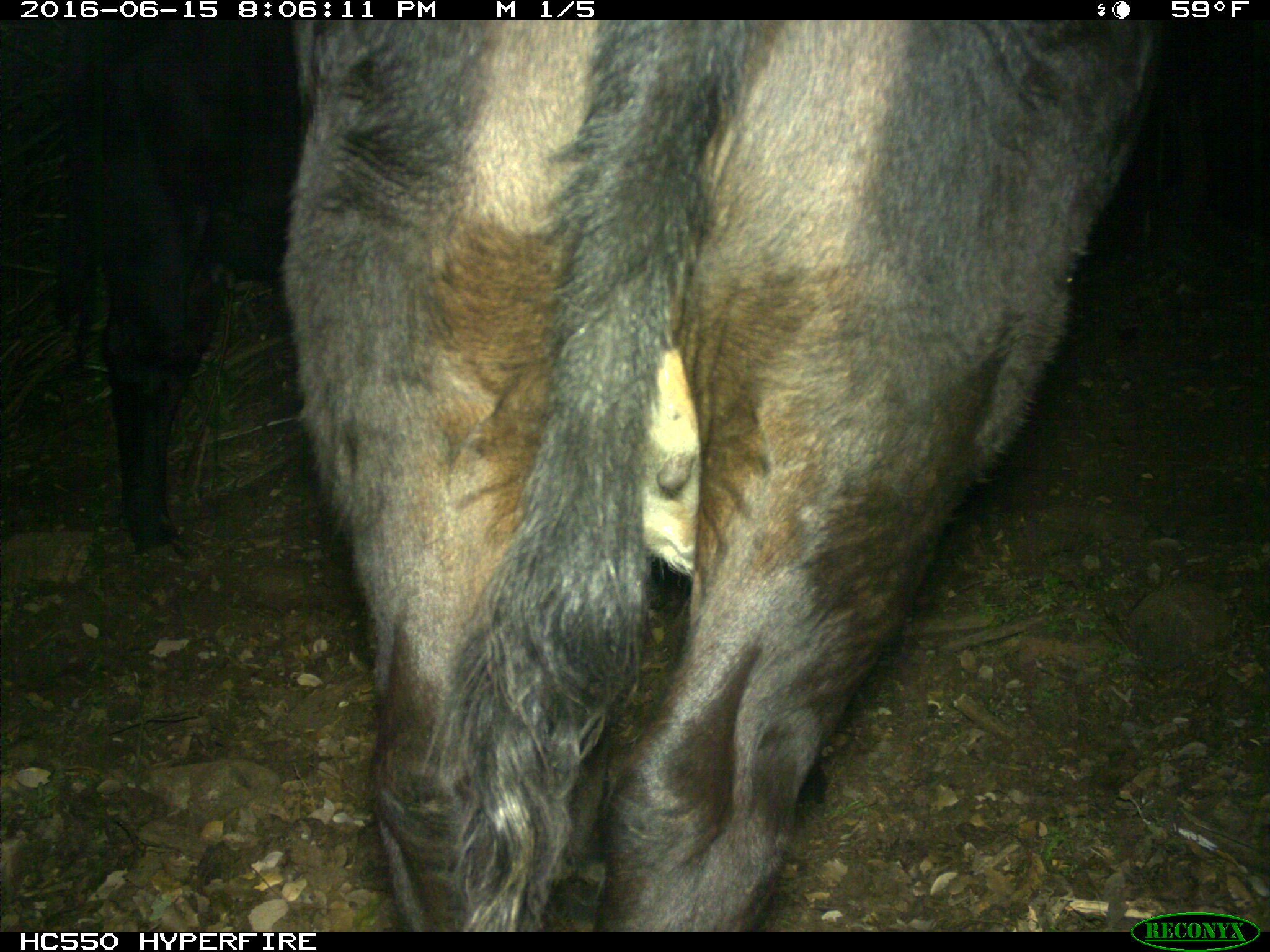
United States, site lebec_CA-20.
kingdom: Animalia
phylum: Chordata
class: Mammalia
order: Artiodactyla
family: Bovidae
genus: Bos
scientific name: Bos taurus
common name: domestic cow